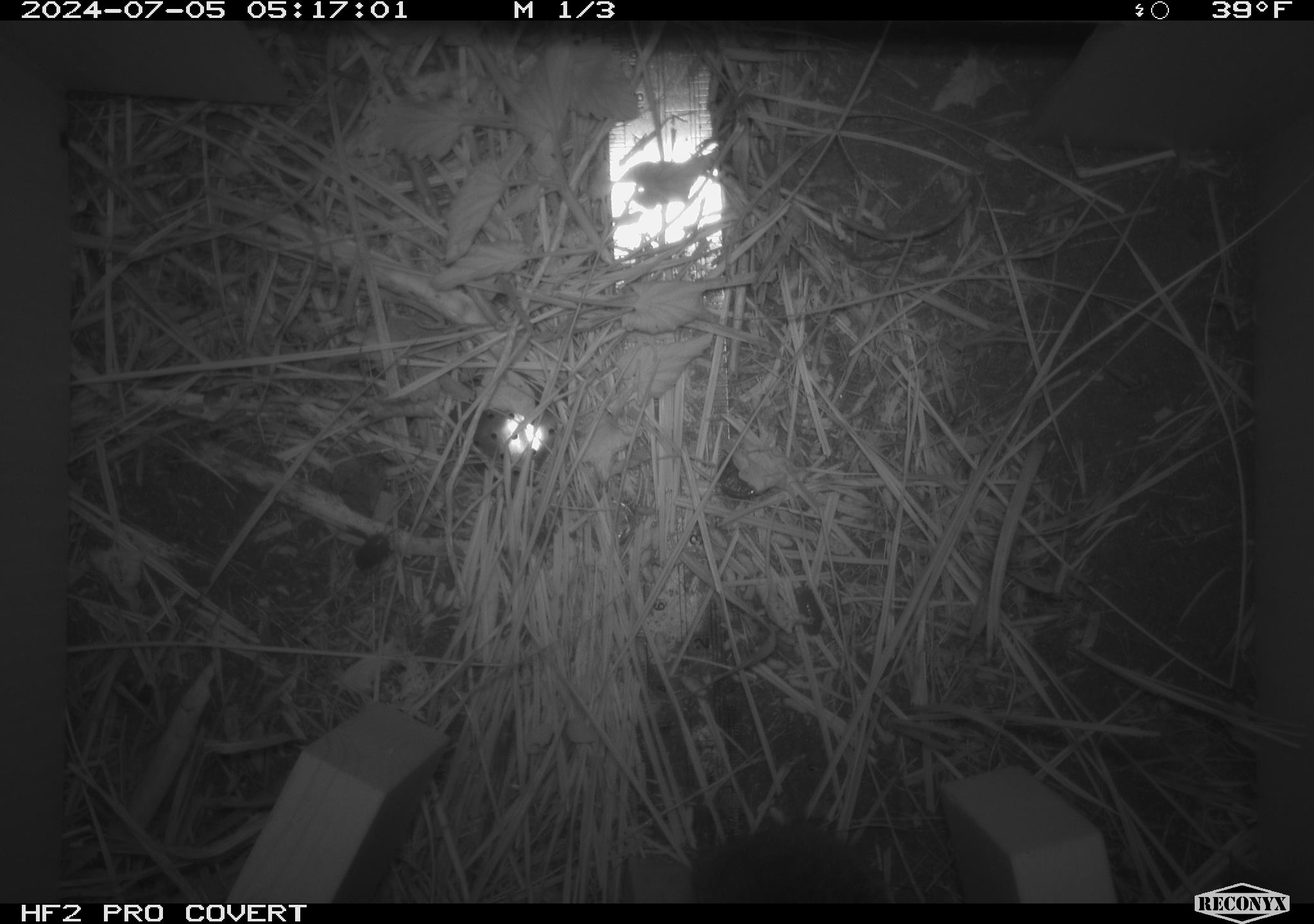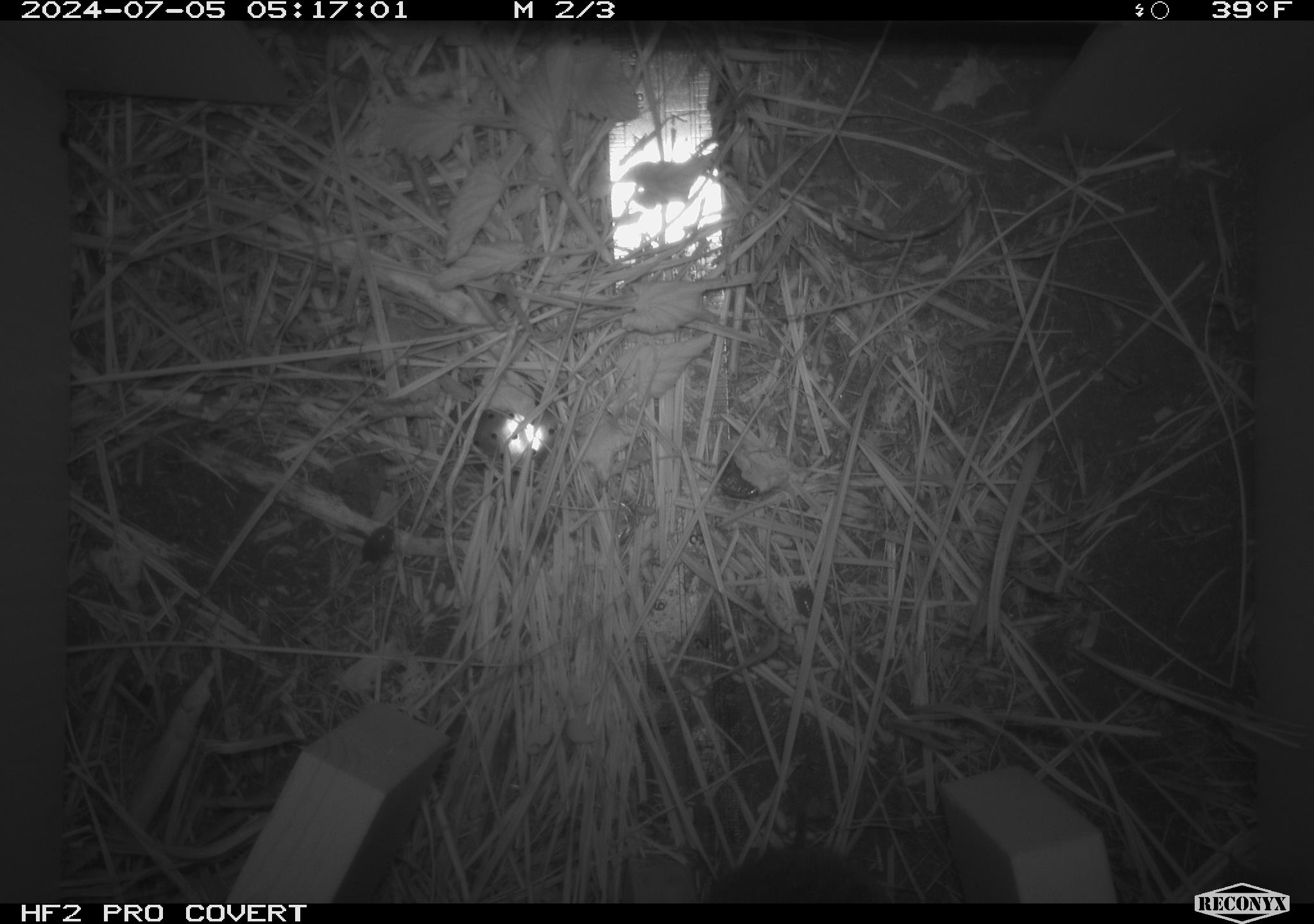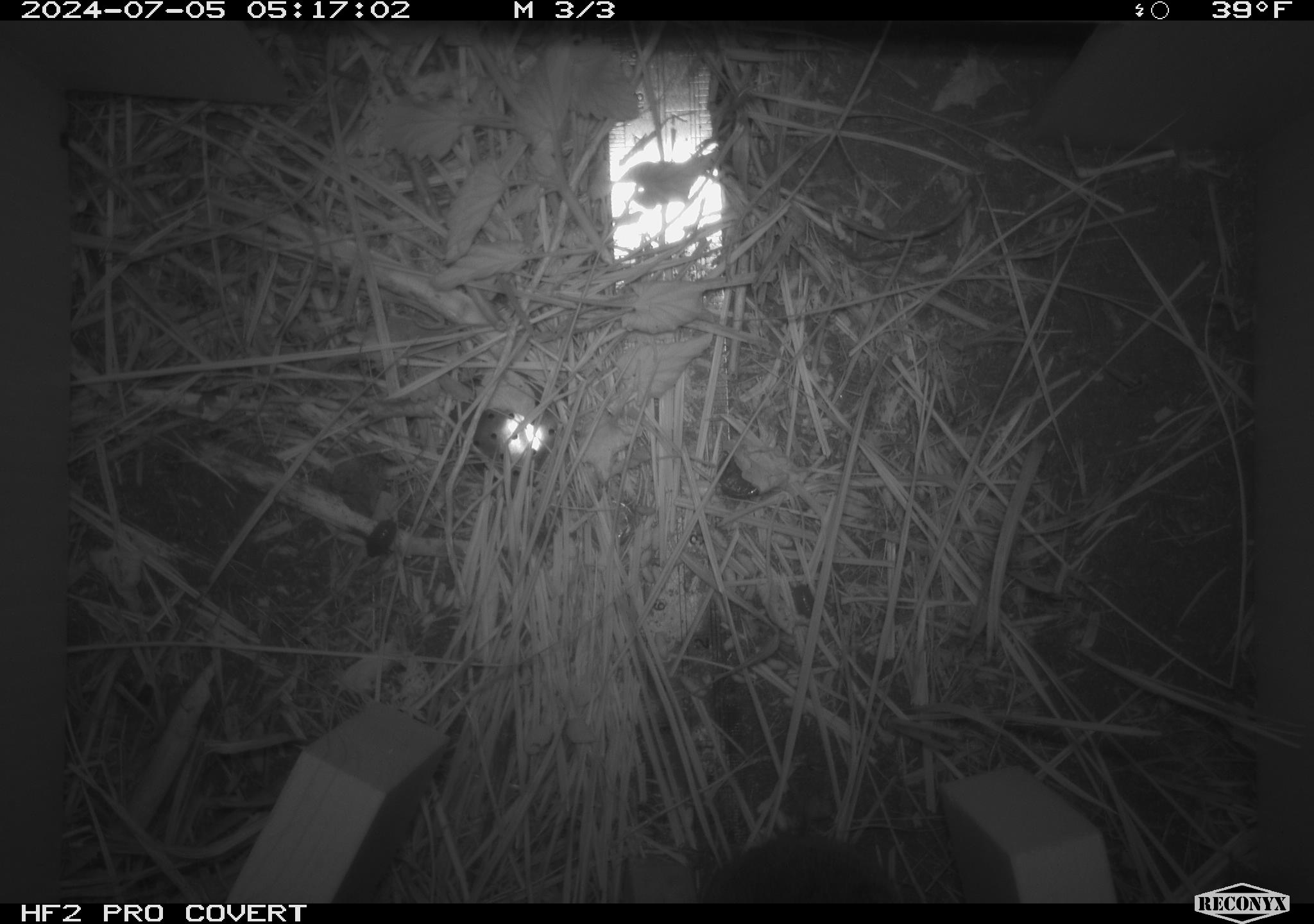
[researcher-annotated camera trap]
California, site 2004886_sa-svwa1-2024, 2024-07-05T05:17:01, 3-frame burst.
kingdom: Animalia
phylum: Chordata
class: Mammalia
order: Rodentia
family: Cricetidae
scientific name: Arvicolinae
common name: voles, lemmings, and muskrats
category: arvicolinae subfamily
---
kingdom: Animalia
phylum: Arthropoda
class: Malacostraca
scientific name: Malacostraca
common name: amphipods, crabs, isopods, krill, lobsters and shrimps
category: malacostracan